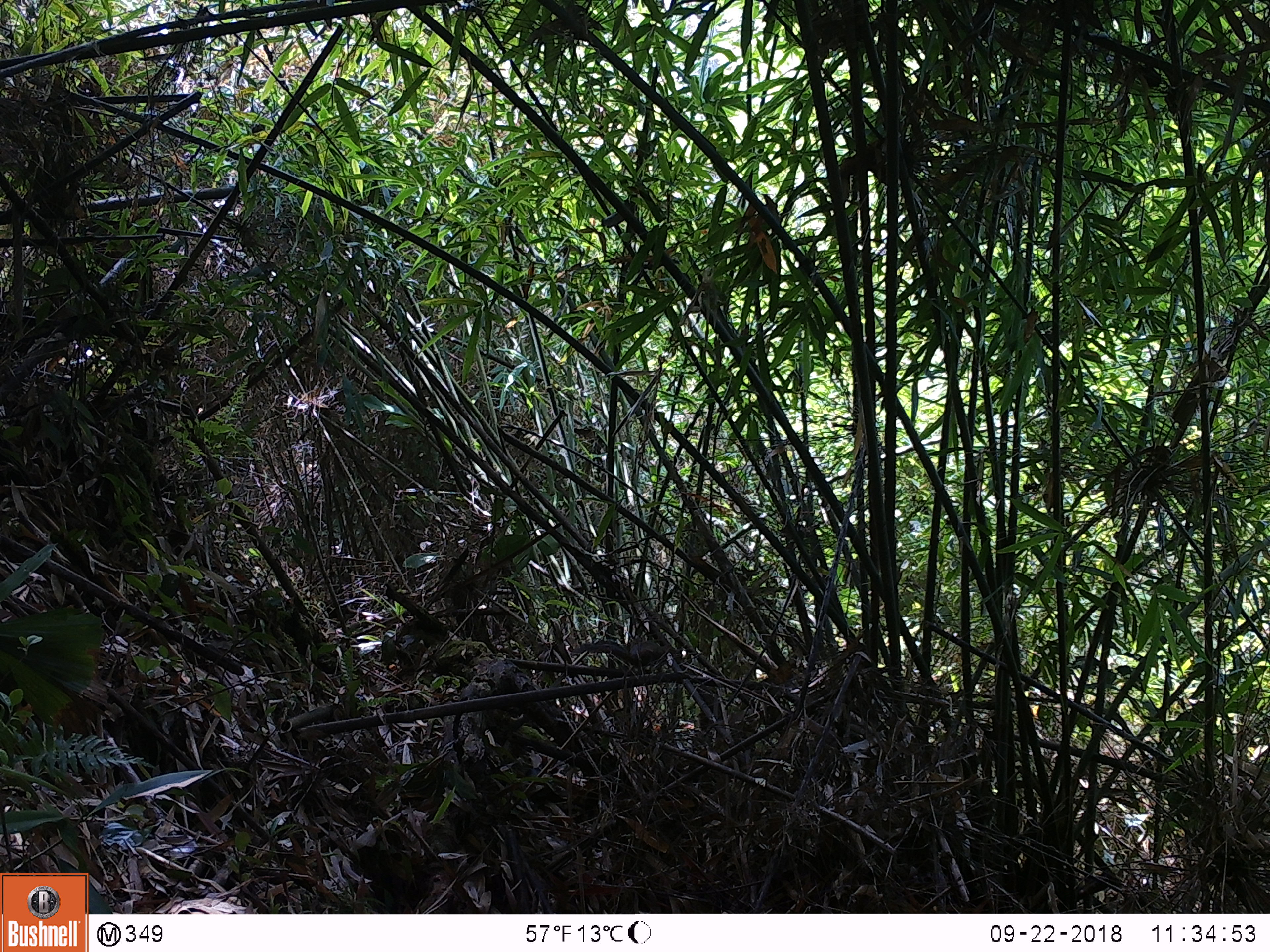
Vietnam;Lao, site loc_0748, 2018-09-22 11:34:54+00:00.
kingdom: Animalia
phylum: Chordata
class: Mammalia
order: Rodentia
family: Sciuridae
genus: Dremomys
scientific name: Dremomys rufigenis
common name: red-cheeked squirrel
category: red cheeked squirrel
Red cheeked squirrel (red-cheeked squirrel) (Dremomys rufigenis). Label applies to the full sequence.